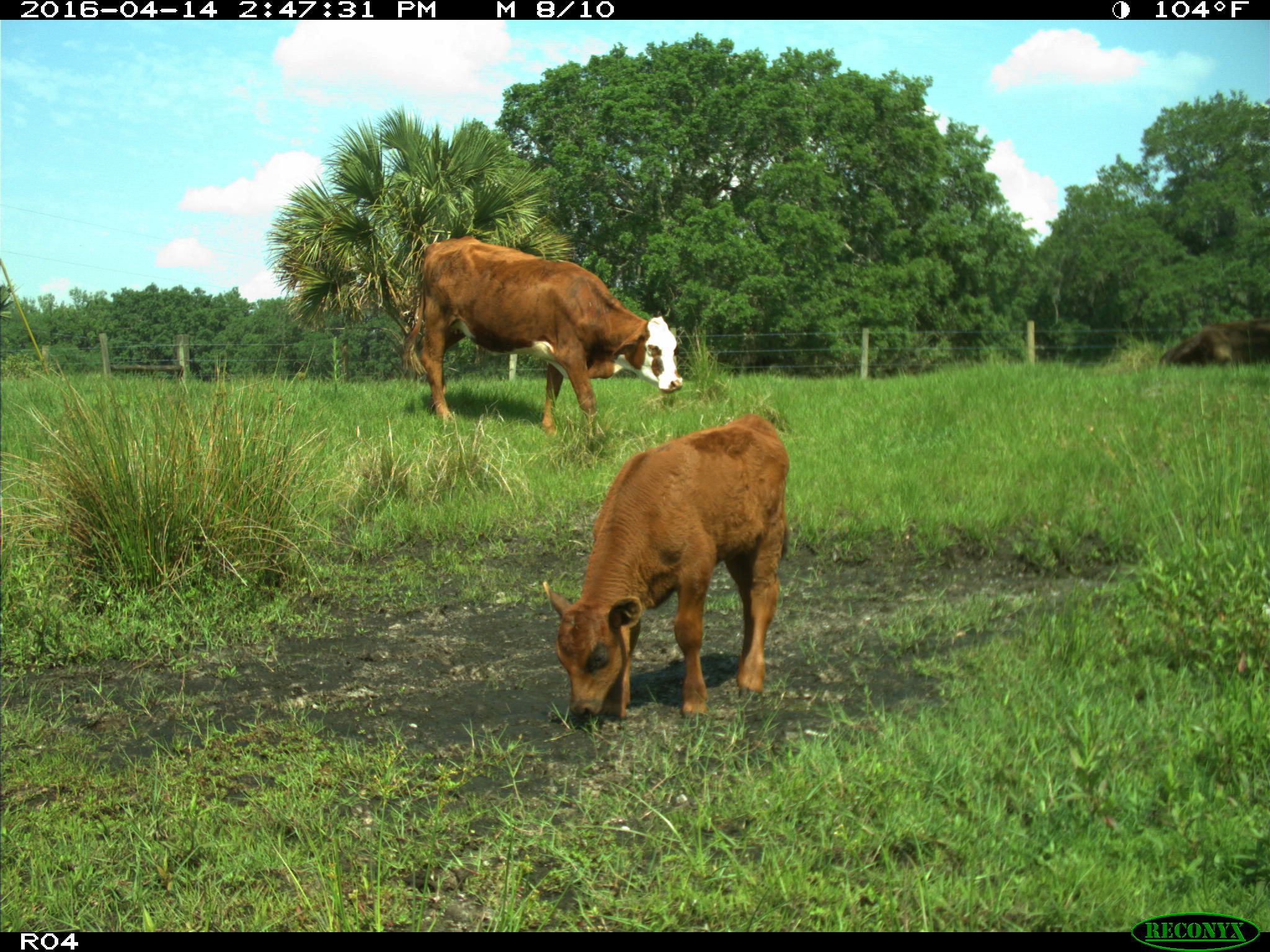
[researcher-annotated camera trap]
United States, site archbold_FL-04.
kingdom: Animalia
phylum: Chordata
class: Mammalia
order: Artiodactyla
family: Bovidae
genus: Bos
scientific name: Bos taurus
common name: domestic cow